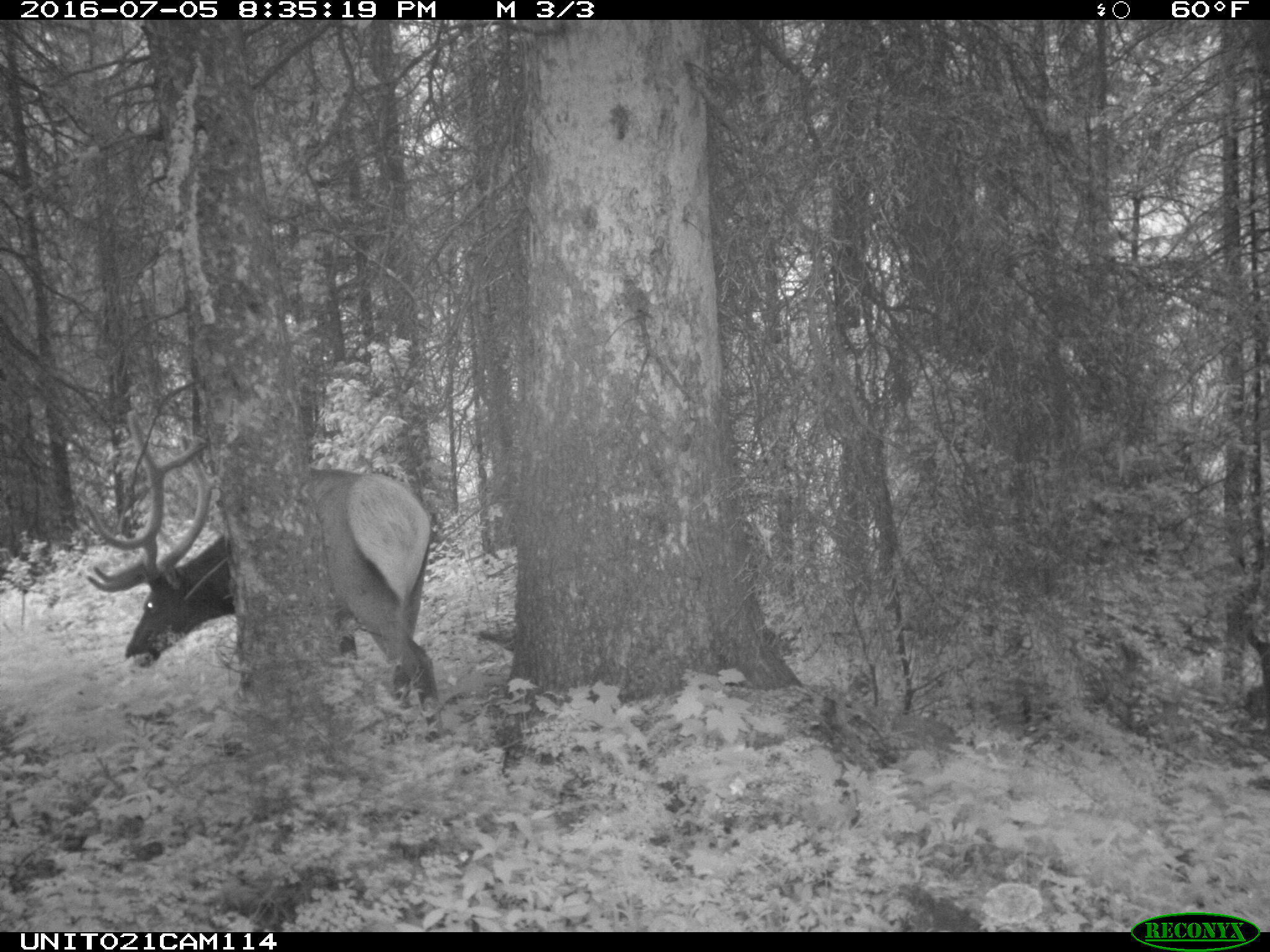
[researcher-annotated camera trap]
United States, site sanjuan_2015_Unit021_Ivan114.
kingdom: Animalia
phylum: Chordata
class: Mammalia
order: Artiodactyla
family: Cervidae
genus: Cervus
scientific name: Cervus elaphus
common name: red deer